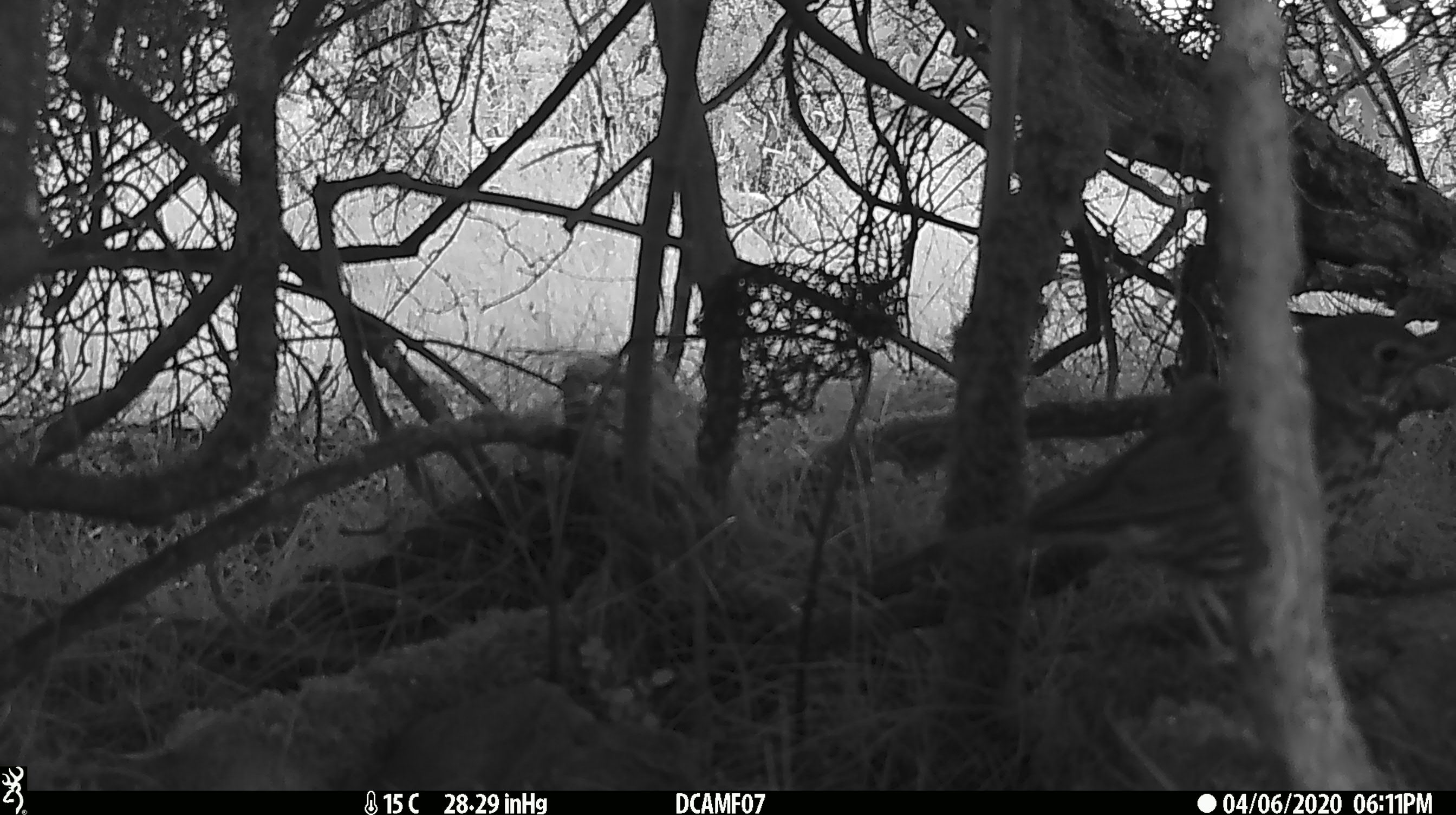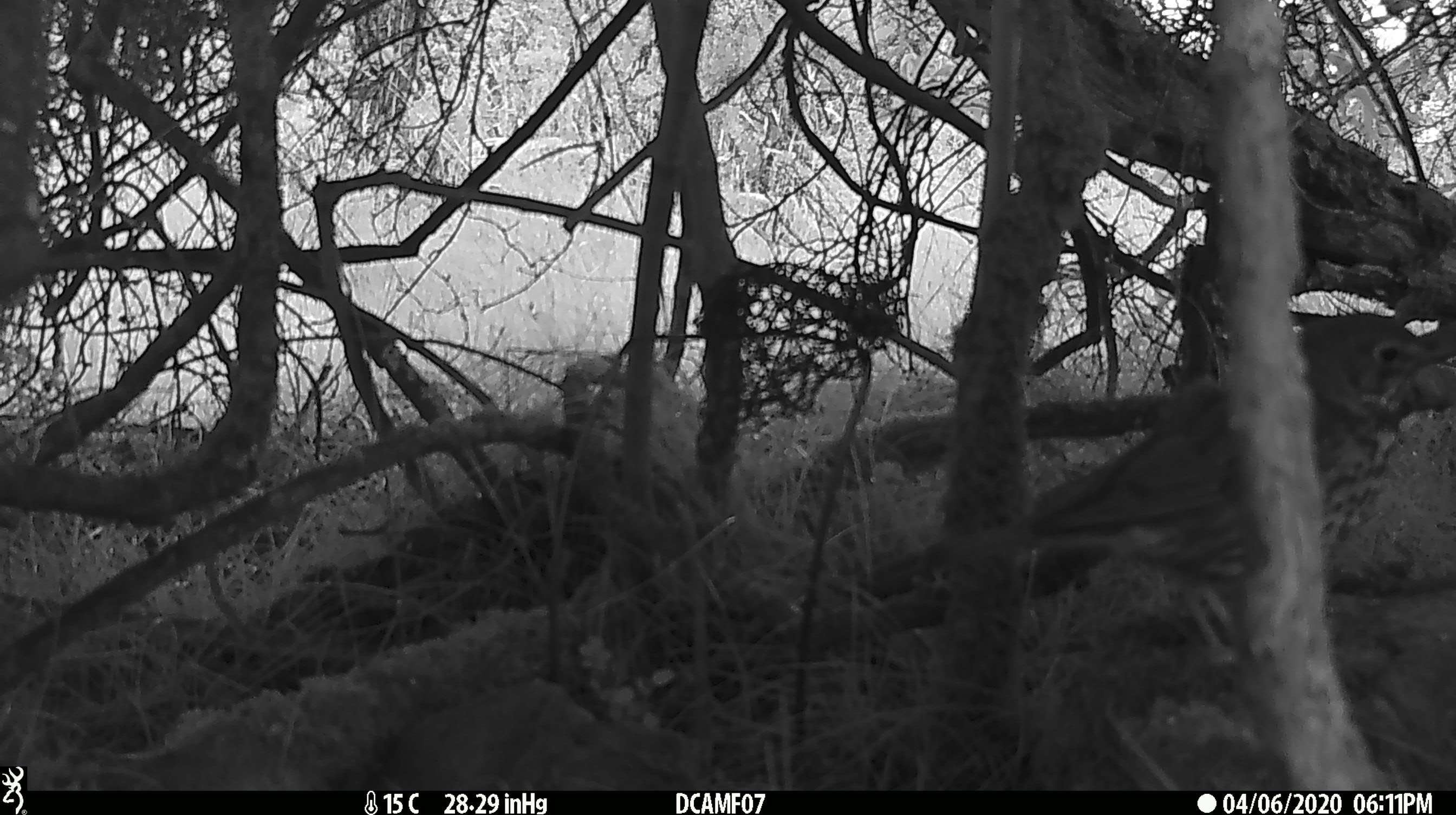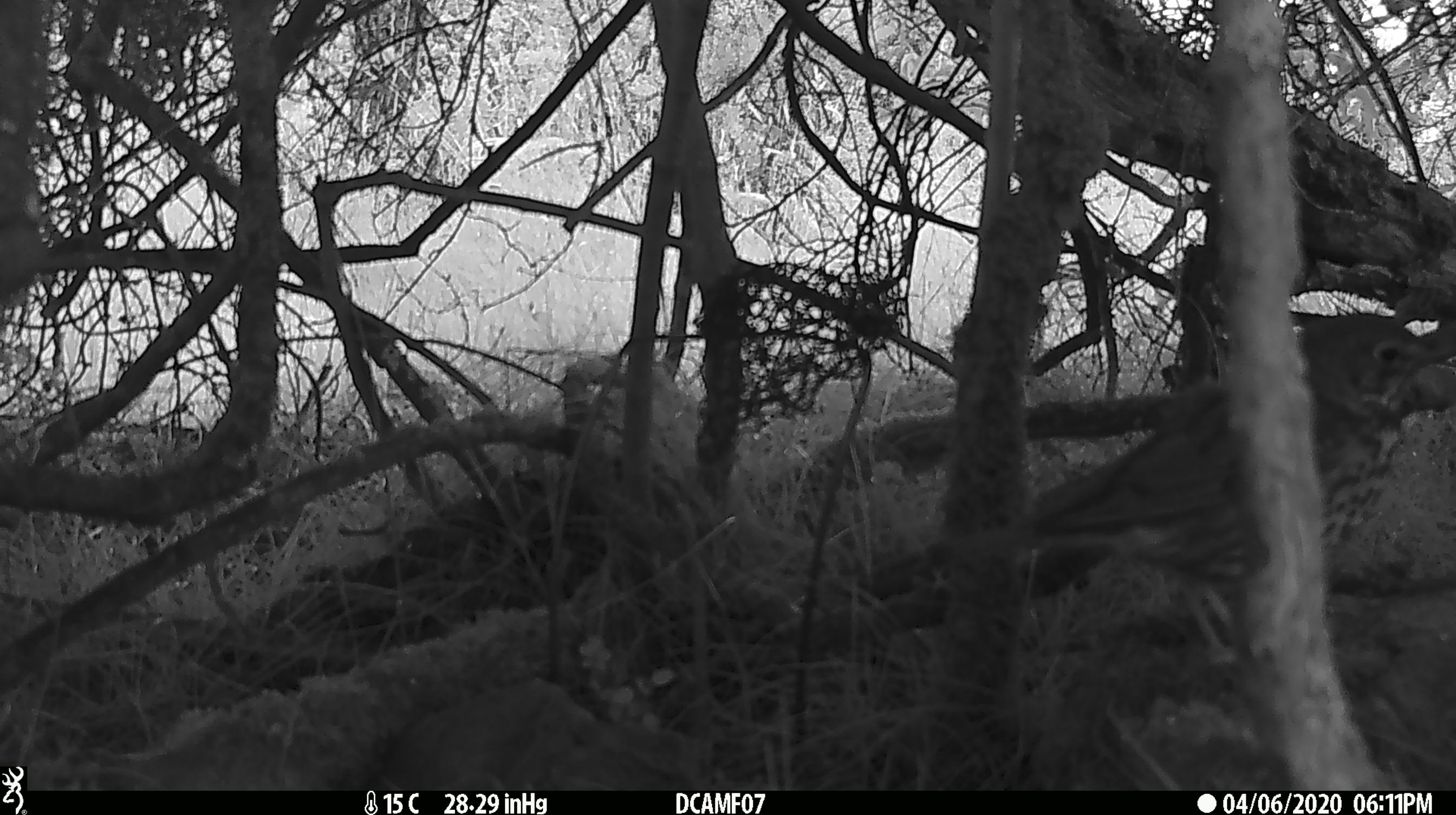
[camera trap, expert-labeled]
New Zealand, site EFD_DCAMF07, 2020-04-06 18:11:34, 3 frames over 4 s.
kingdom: Animalia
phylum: Chordata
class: Aves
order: Passeriformes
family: Turdidae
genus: Turdus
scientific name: Turdus philomelos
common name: song thrush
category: thrush